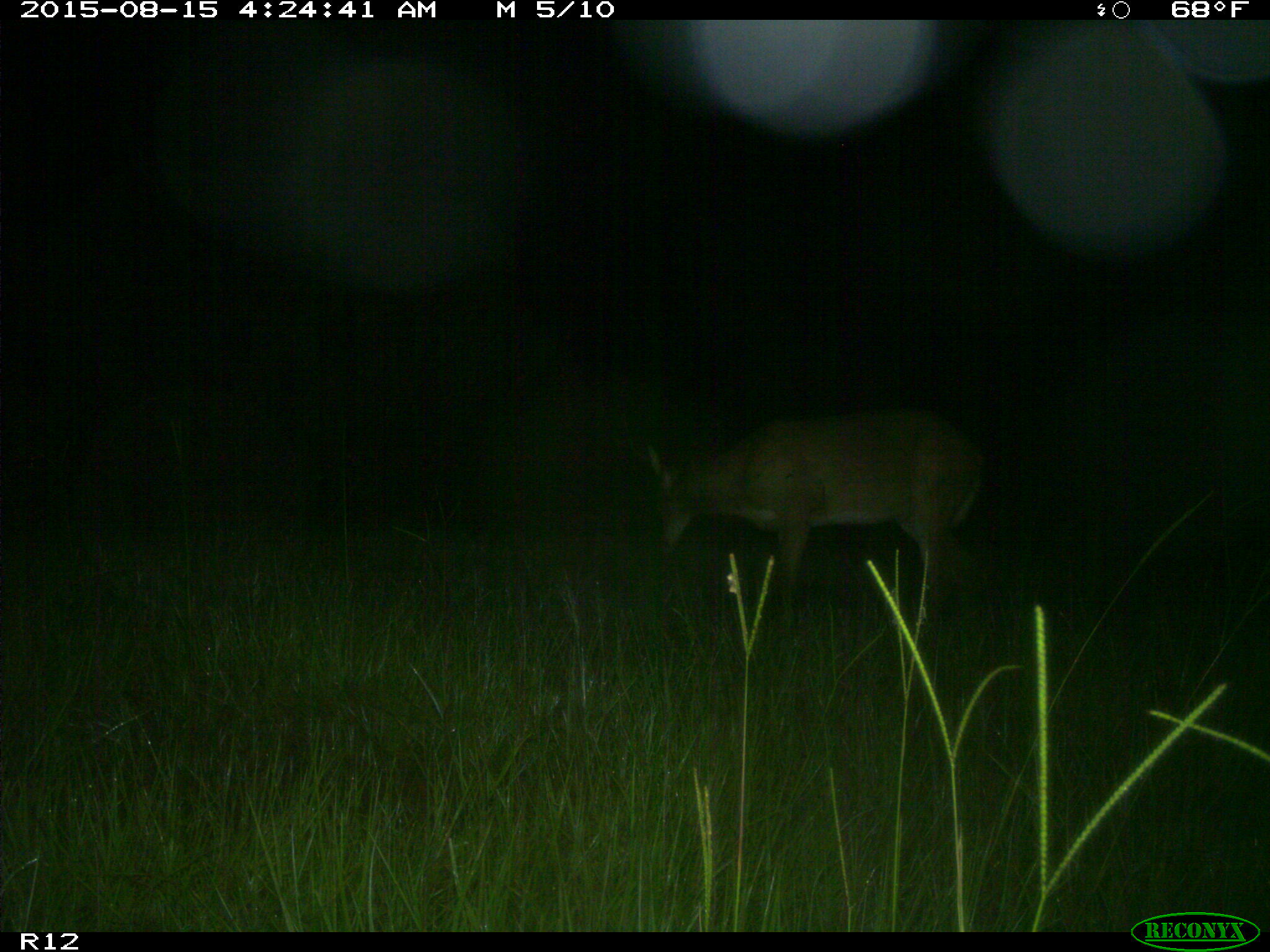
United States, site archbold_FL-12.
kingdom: Animalia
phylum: Chordata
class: Mammalia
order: Artiodactyla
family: Cervidae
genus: Odocoileus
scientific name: Odocoileus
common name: deer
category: unidentified deer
Unidentified deer (deer) (Odocoileus).